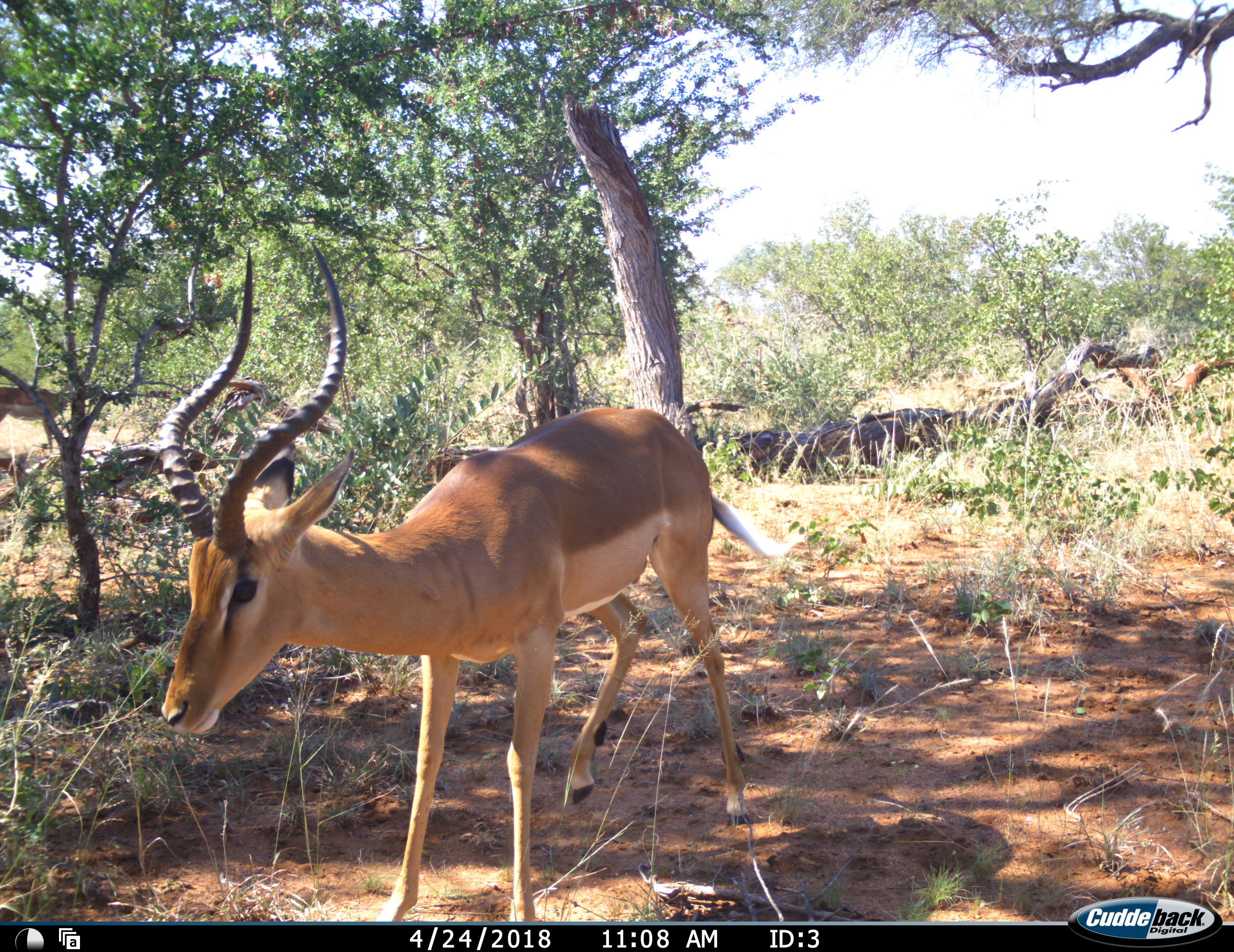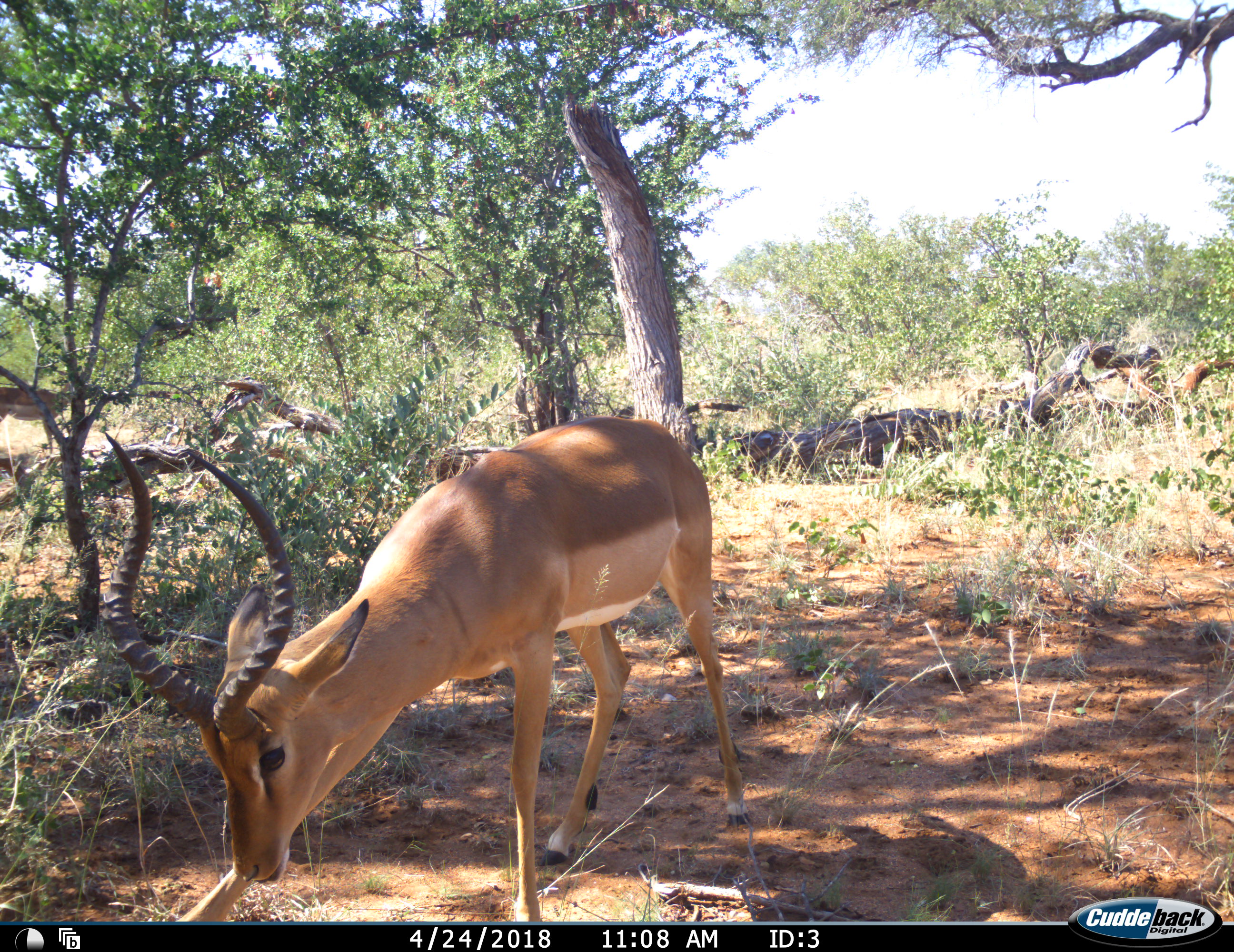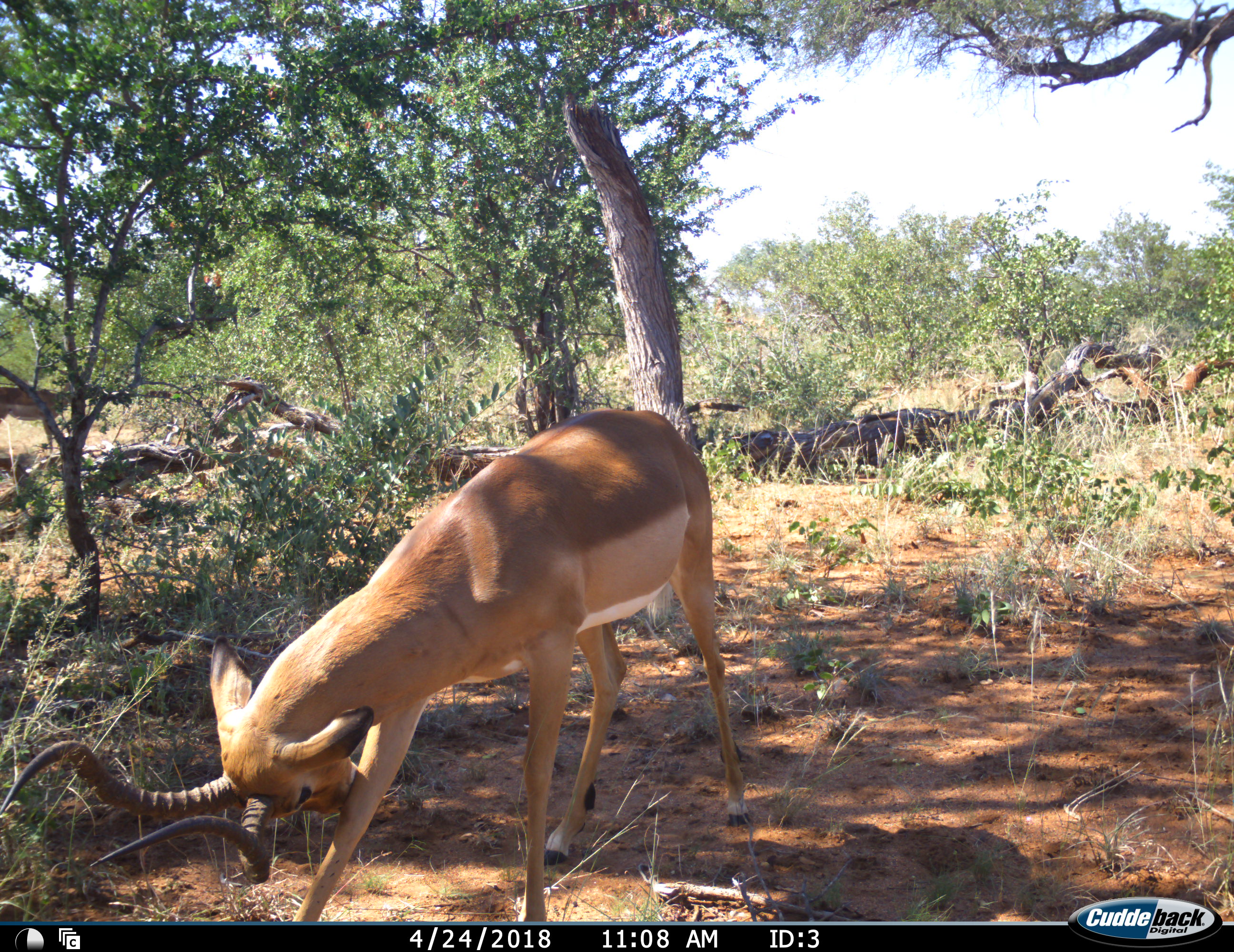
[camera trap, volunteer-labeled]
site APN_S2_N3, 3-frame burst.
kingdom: Animalia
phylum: Chordata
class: Mammalia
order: Artiodactyla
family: Bovidae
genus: Aepyceros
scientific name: Aepyceros melampus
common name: impala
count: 1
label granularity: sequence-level